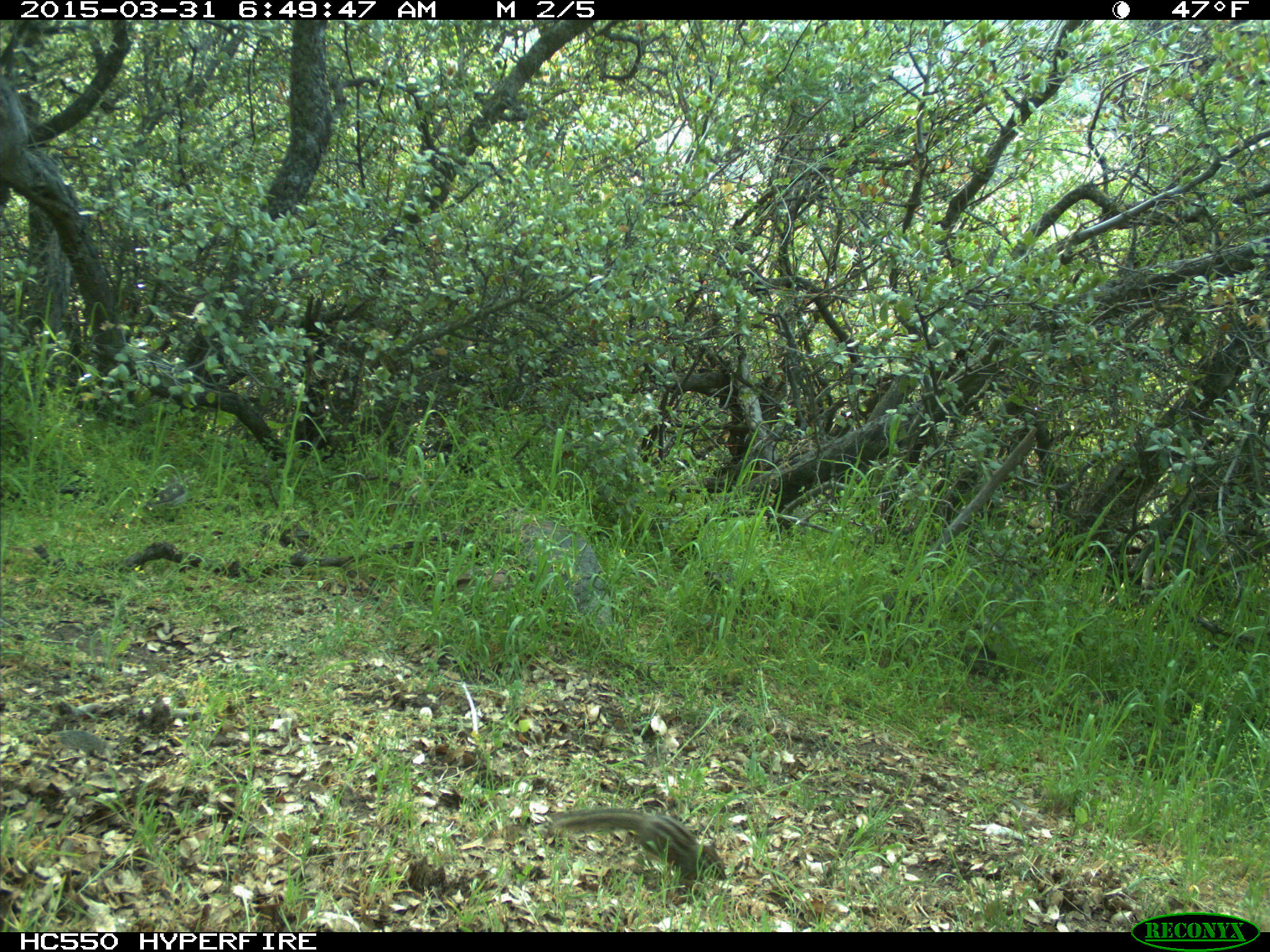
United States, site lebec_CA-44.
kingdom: Animalia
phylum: Chordata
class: Mammalia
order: Rodentia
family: Sciuridae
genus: Tamias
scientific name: Tamias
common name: chipmunk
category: unidentified chipmunk